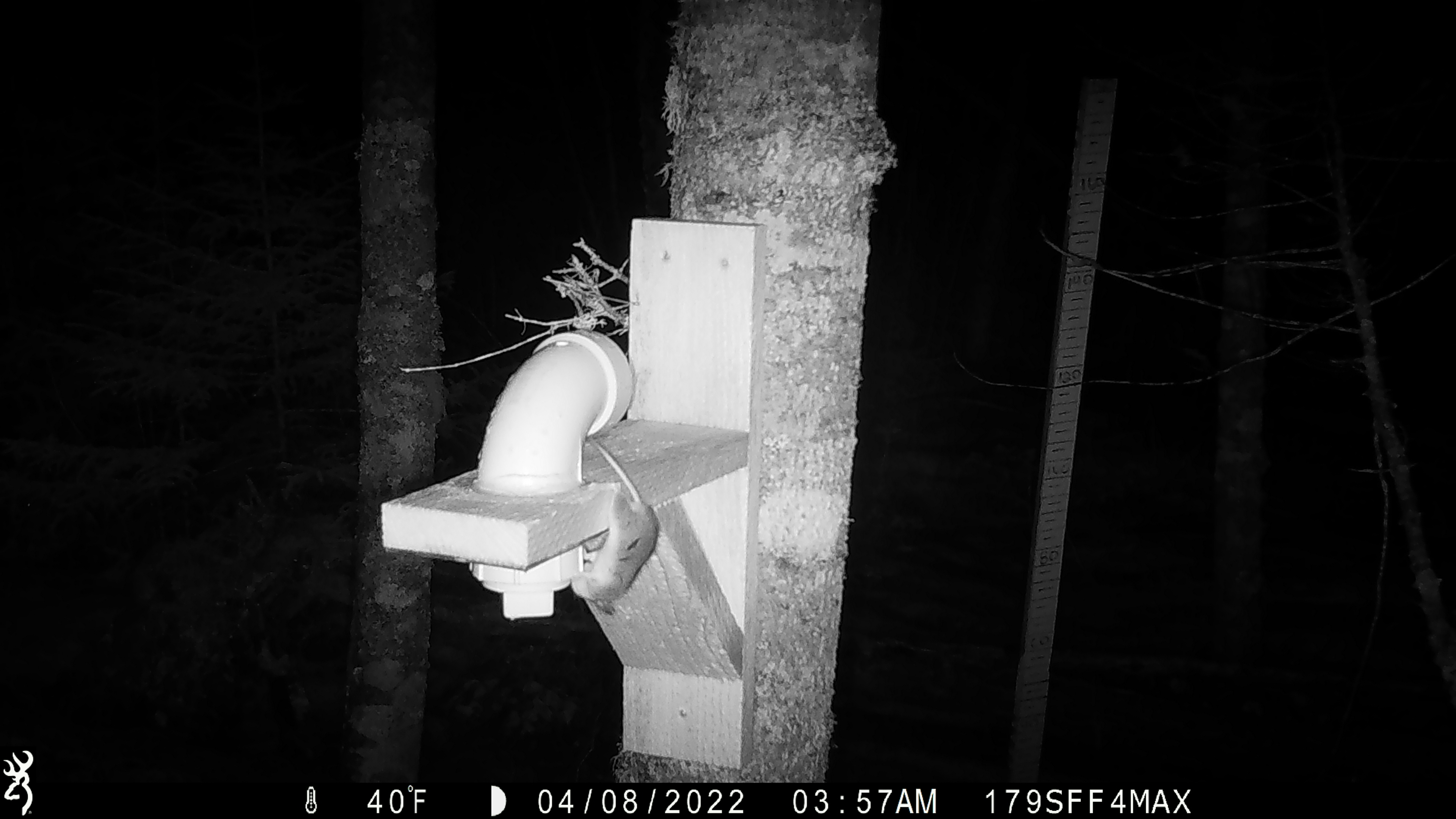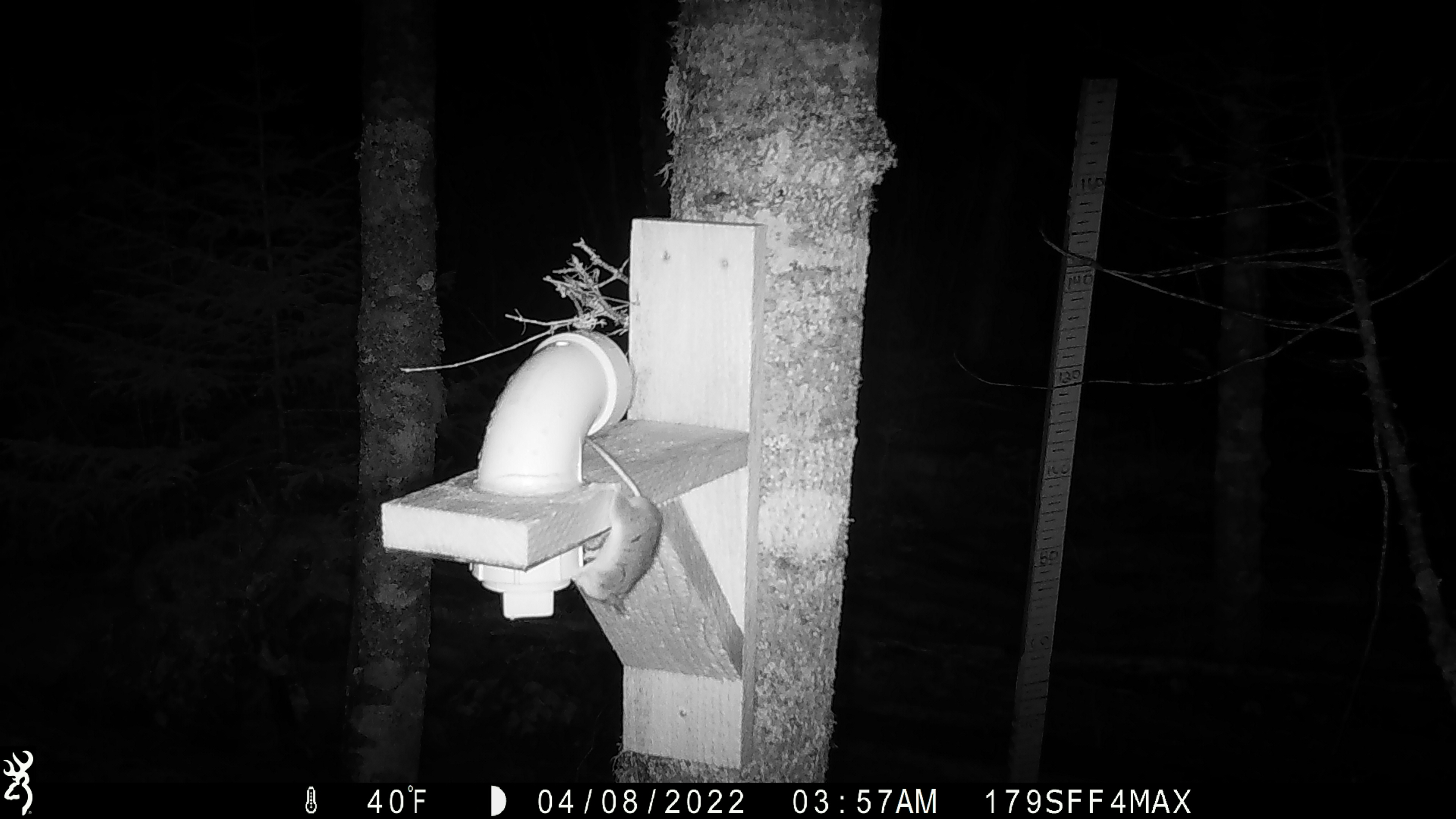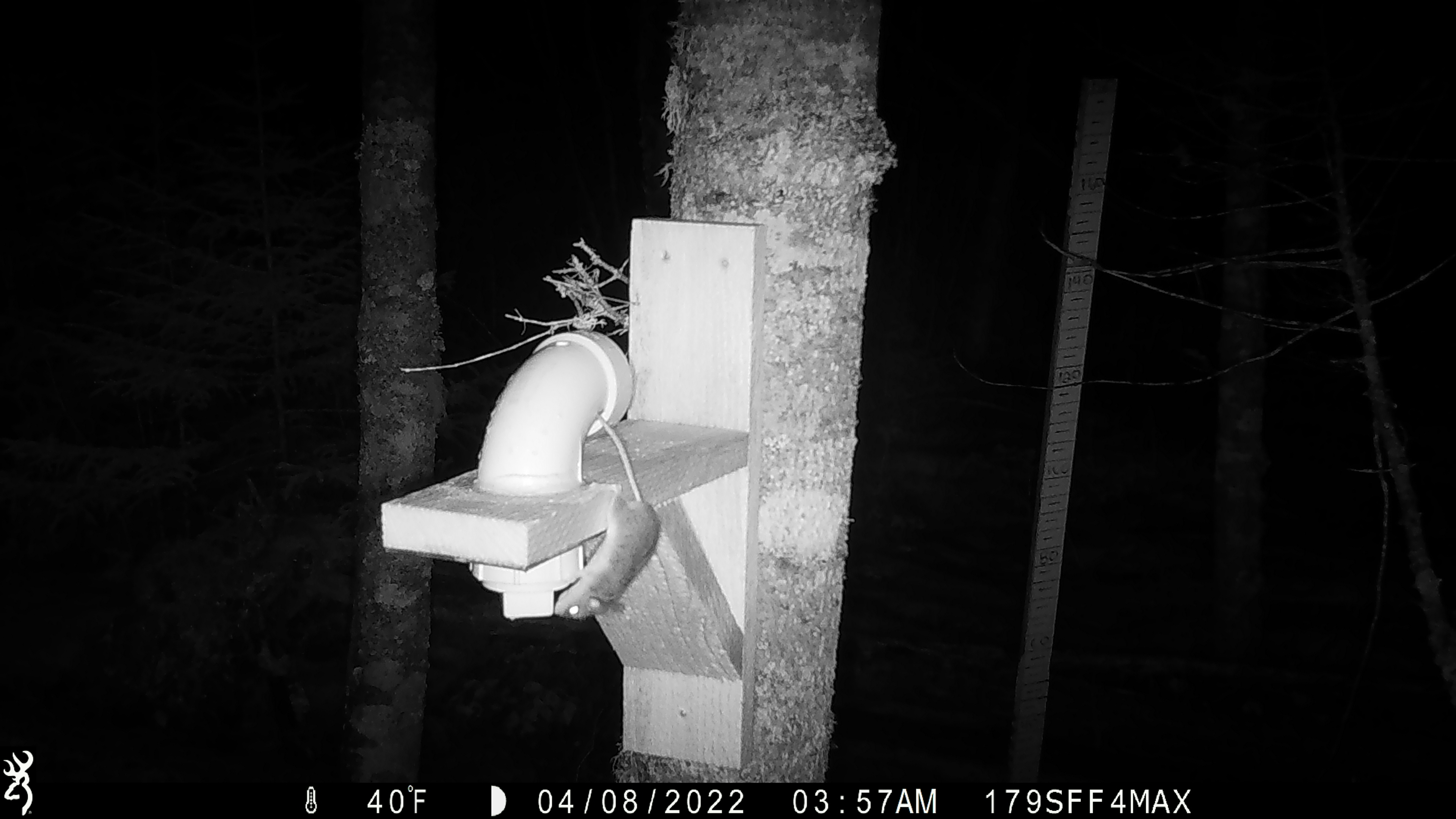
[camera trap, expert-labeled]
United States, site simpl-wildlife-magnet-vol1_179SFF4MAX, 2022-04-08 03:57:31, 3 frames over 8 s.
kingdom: Animalia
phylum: Chordata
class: Mammalia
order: Rodentia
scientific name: Rodentia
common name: mouse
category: mouse sp.